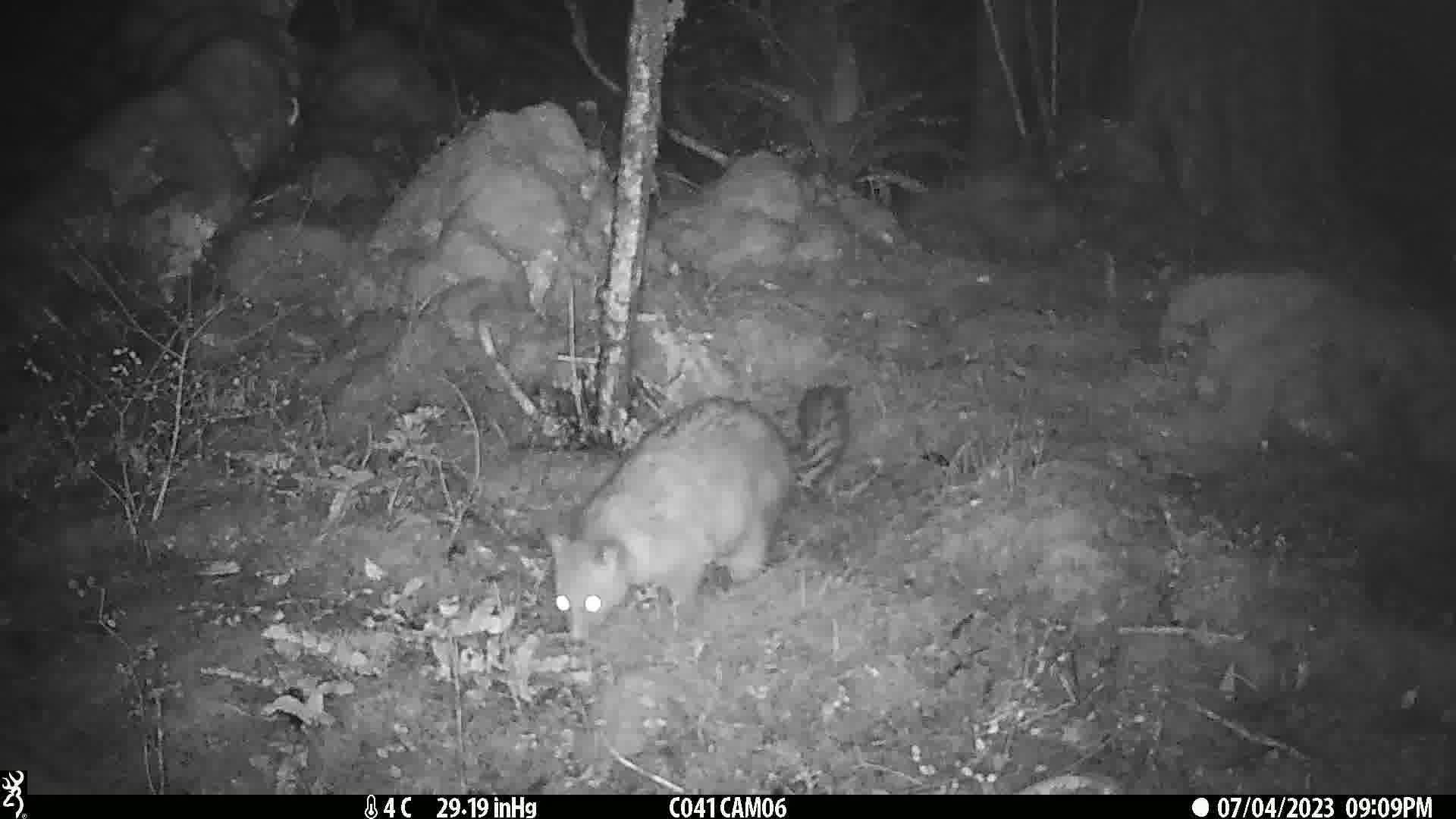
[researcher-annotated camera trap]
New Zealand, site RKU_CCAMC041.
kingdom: Animalia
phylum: Chordata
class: Mammalia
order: Diprotodontia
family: Phalangeridae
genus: Trichosurus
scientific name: Trichosurus vulpecula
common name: common brushtail possum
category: possum